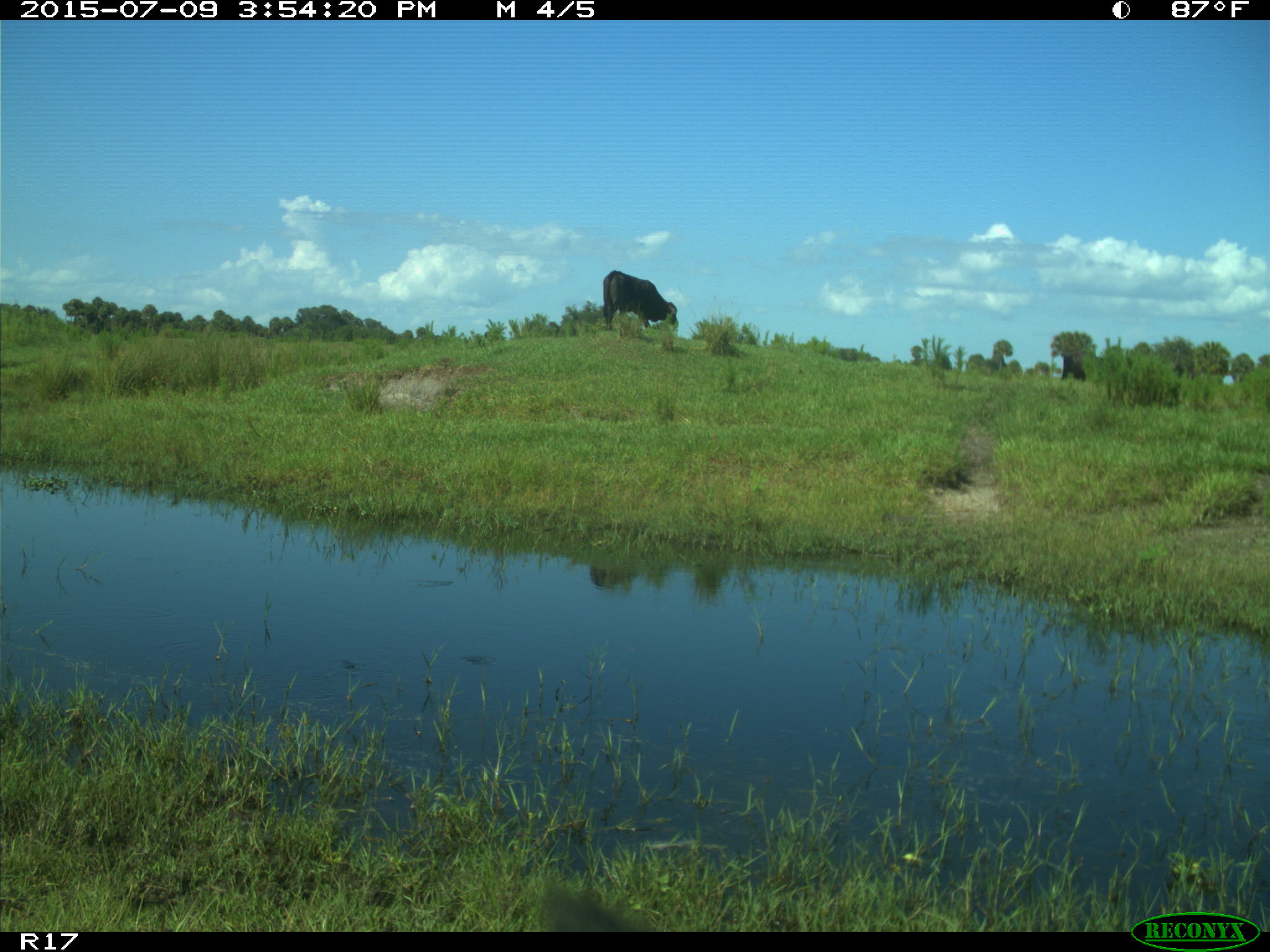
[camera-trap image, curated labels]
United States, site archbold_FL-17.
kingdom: Animalia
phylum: Chordata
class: Mammalia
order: Artiodactyla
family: Bovidae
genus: Bos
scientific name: Bos taurus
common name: domestic cow